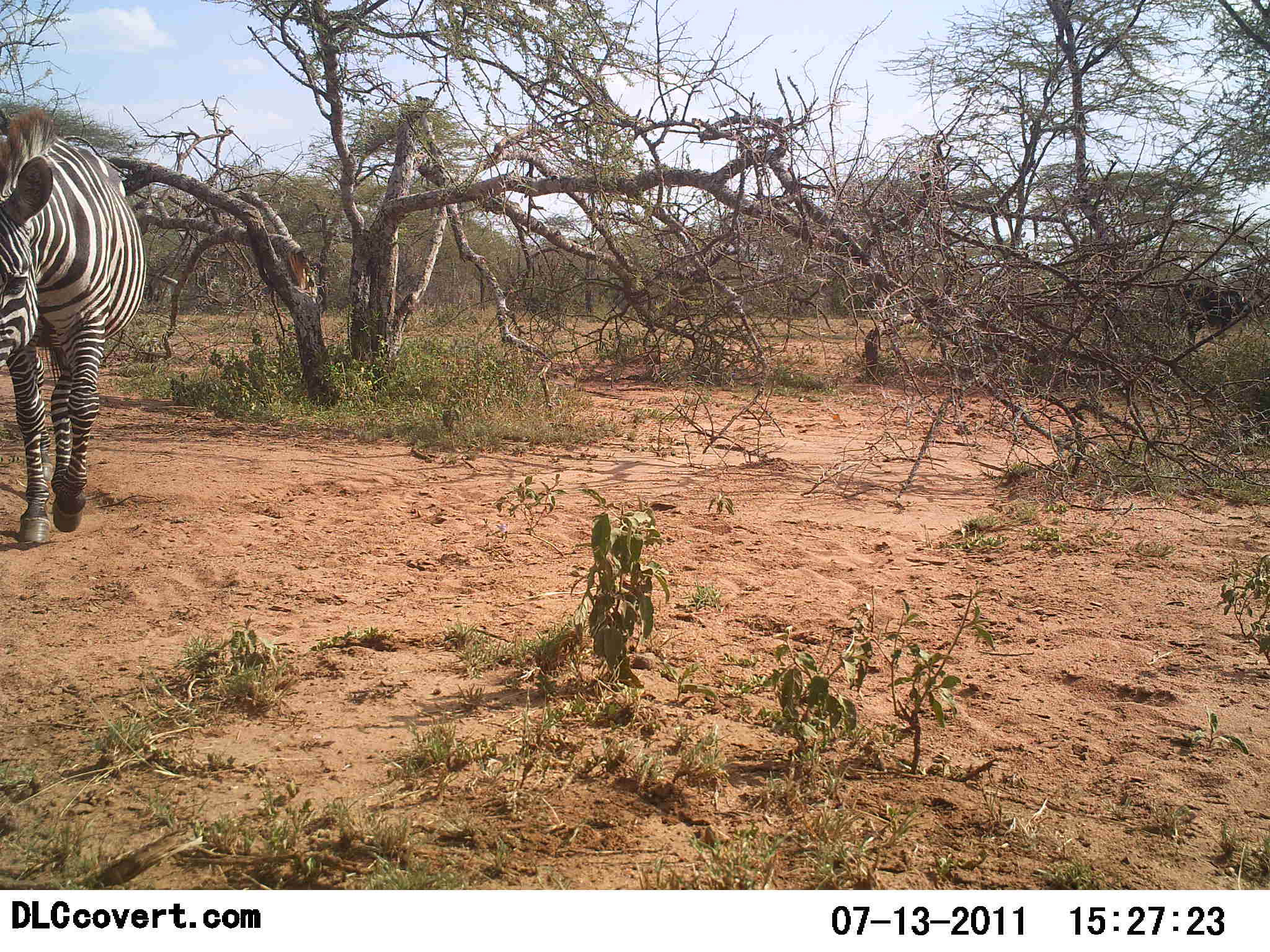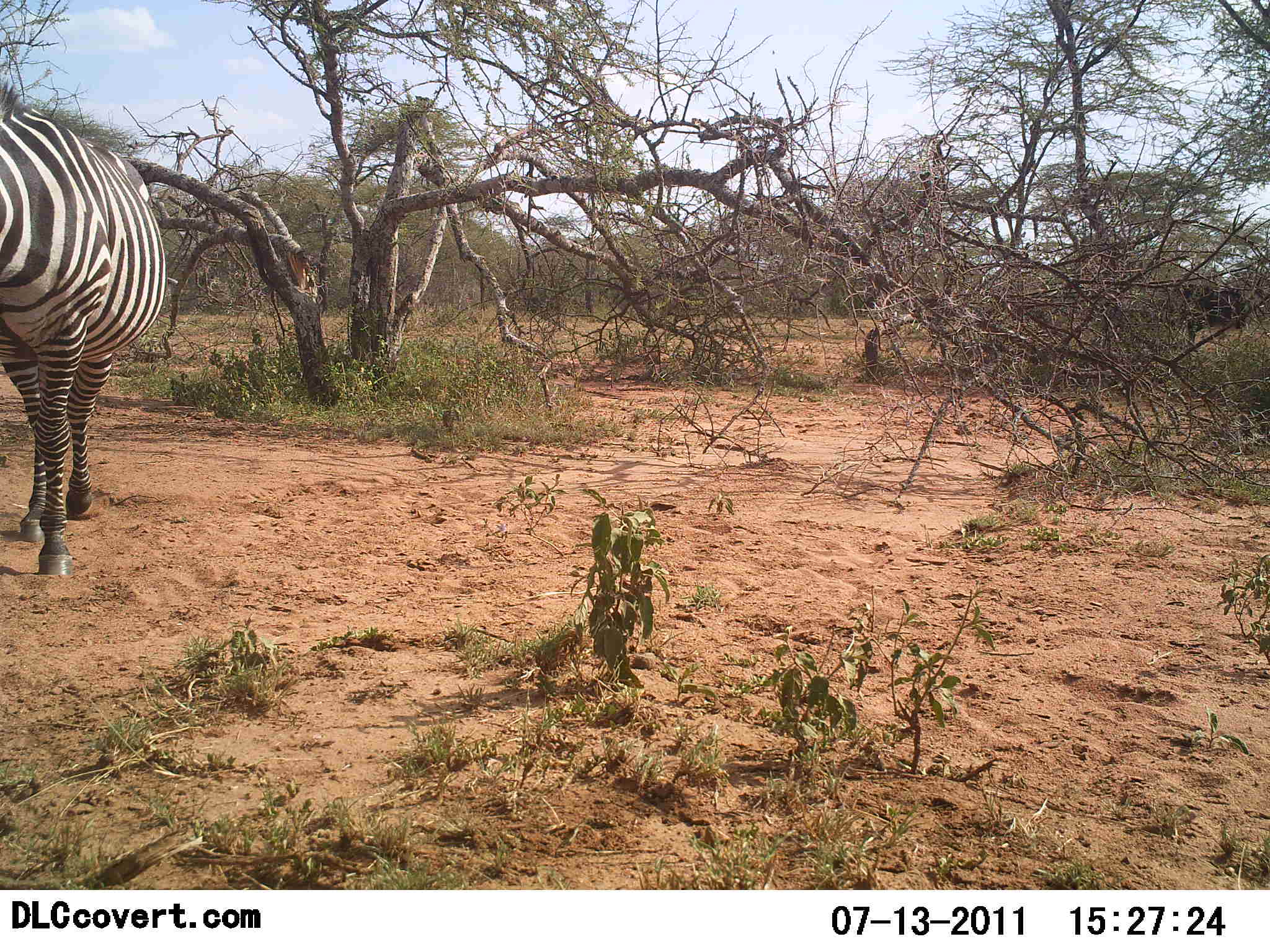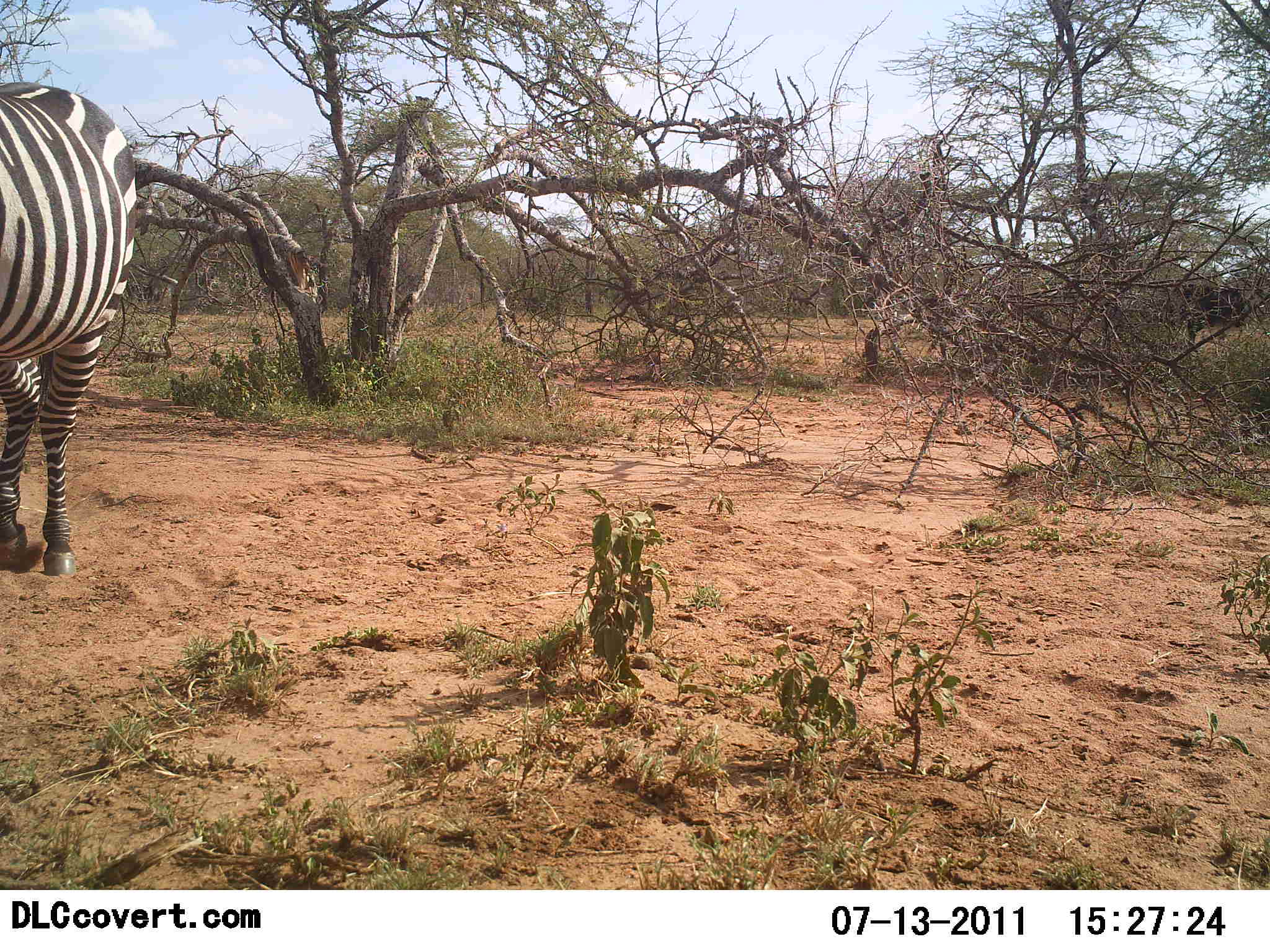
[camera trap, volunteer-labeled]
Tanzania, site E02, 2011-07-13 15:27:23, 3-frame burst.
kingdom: Animalia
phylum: Chordata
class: Mammalia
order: Perissodactyla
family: Equidae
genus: Equus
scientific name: Equus quagga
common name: plains zebra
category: zebra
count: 1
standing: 0%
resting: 0%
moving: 100%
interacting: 0%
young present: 0%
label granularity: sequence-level